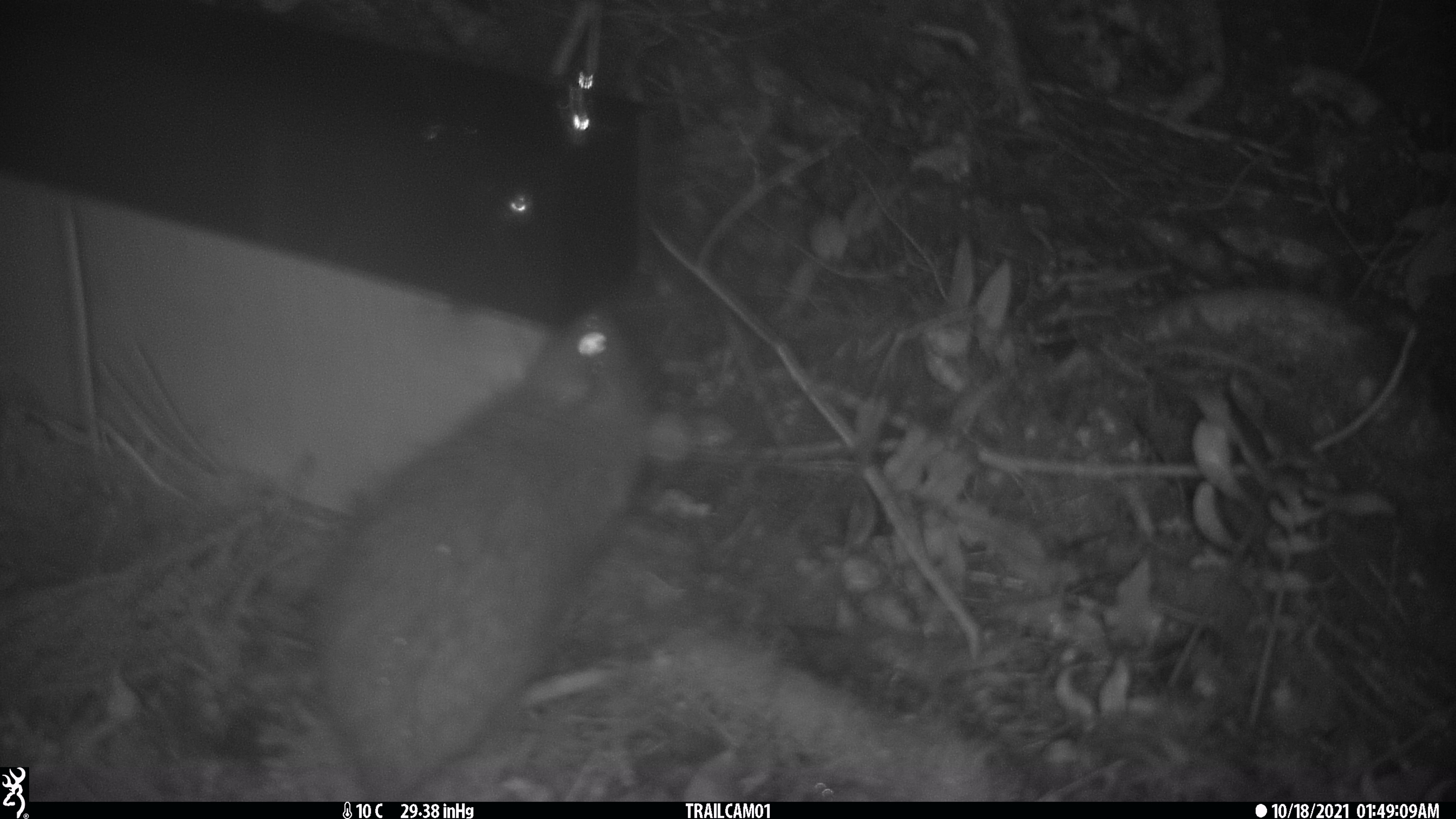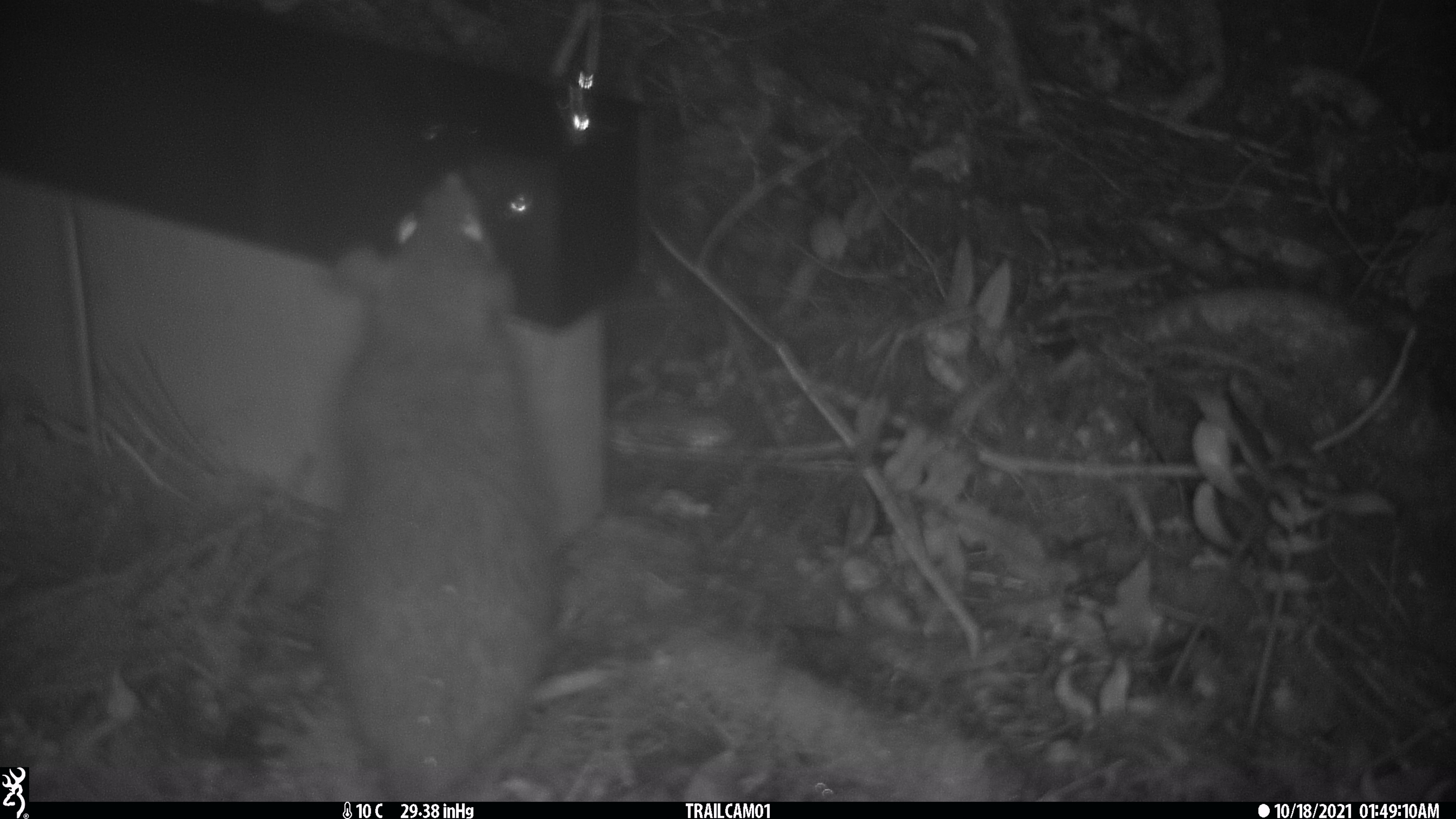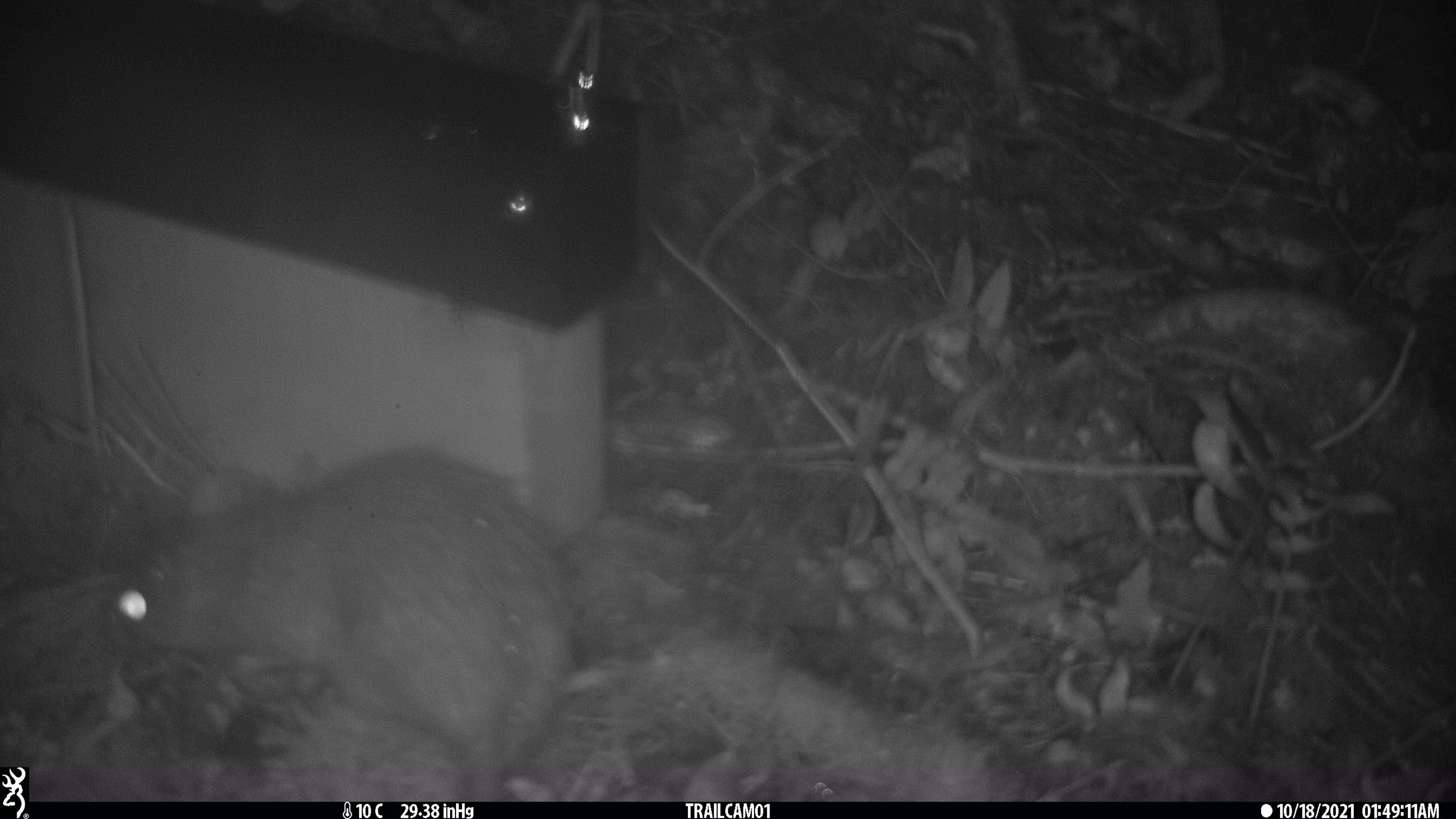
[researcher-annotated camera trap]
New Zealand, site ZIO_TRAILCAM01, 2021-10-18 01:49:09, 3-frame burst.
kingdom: Animalia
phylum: Chordata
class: Mammalia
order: Rodentia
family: Muridae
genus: Rattus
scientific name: Rattus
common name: rat